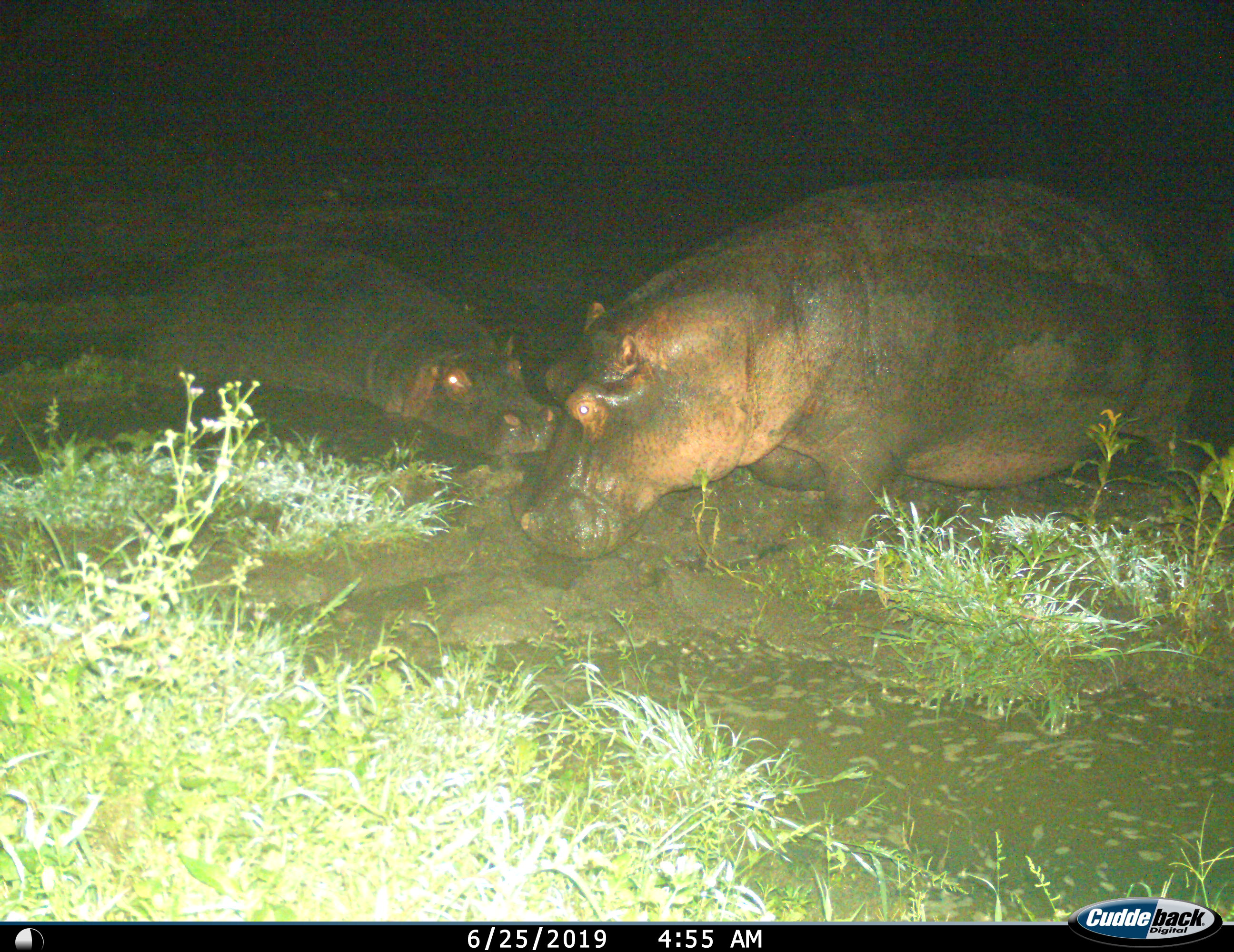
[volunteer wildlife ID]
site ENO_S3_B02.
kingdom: Animalia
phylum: Chordata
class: Mammalia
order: Artiodactyla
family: Hippopotamidae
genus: Hippopotamus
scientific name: Hippopotamus amphibius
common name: hippopotamus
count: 2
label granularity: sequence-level